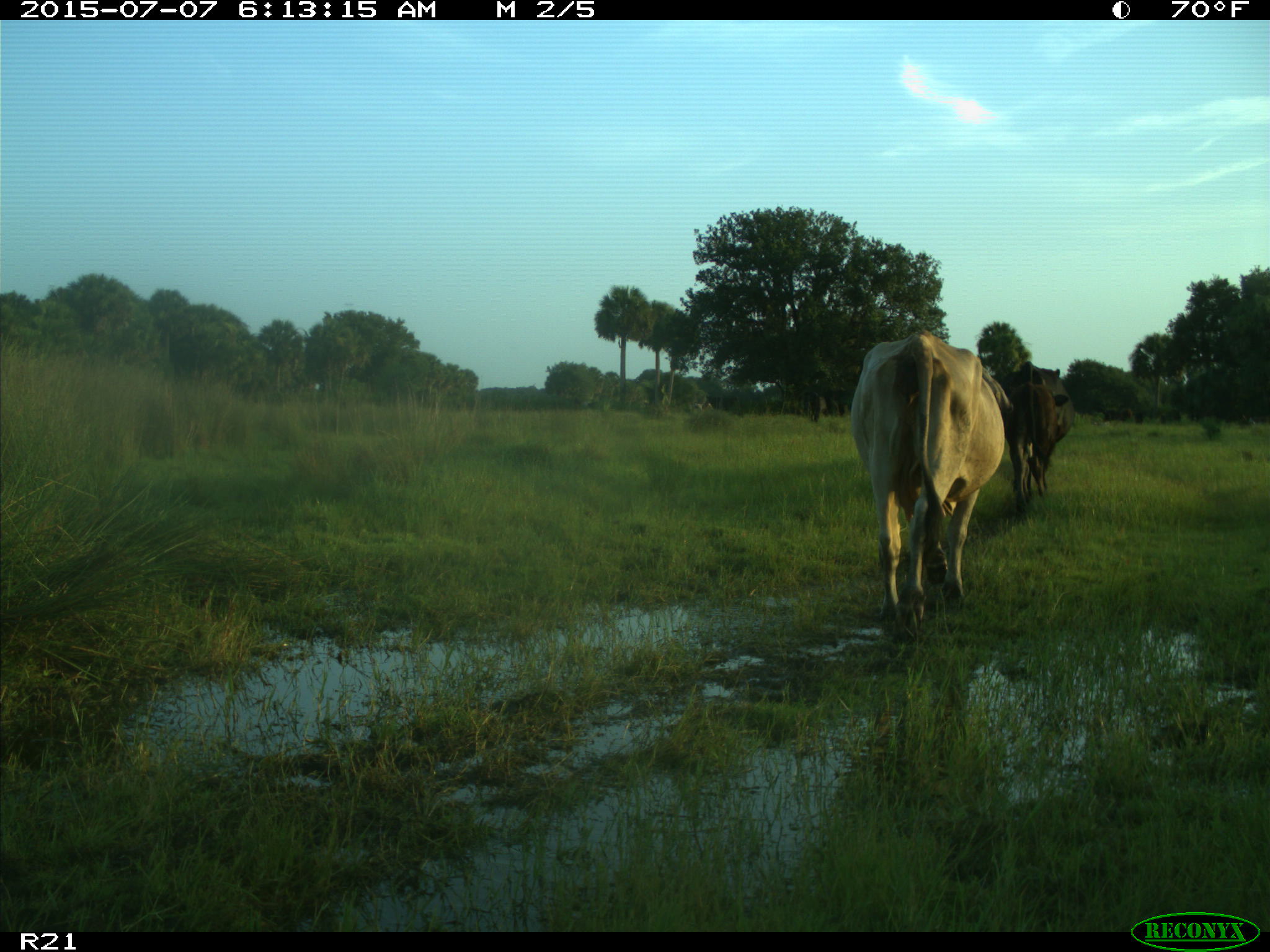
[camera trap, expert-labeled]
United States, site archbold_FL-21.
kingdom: Animalia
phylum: Chordata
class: Mammalia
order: Artiodactyla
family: Bovidae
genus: Bos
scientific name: Bos taurus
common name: domestic cow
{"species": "Bos taurus (domestic cow)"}